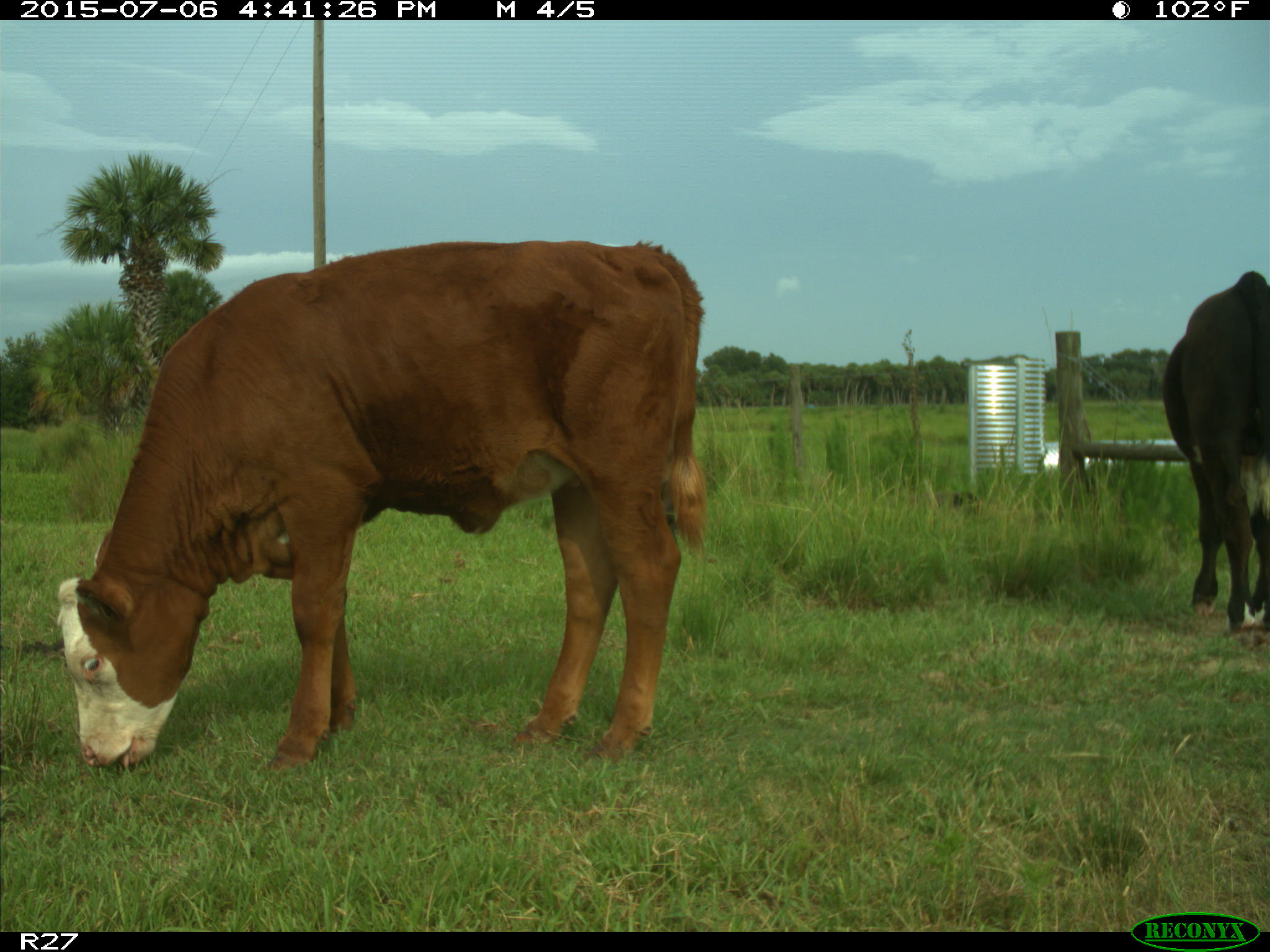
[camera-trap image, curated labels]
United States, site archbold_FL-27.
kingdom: Animalia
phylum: Chordata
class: Mammalia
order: Artiodactyla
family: Bovidae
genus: Bos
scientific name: Bos taurus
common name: domestic cow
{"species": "Bos taurus (domestic cow)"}